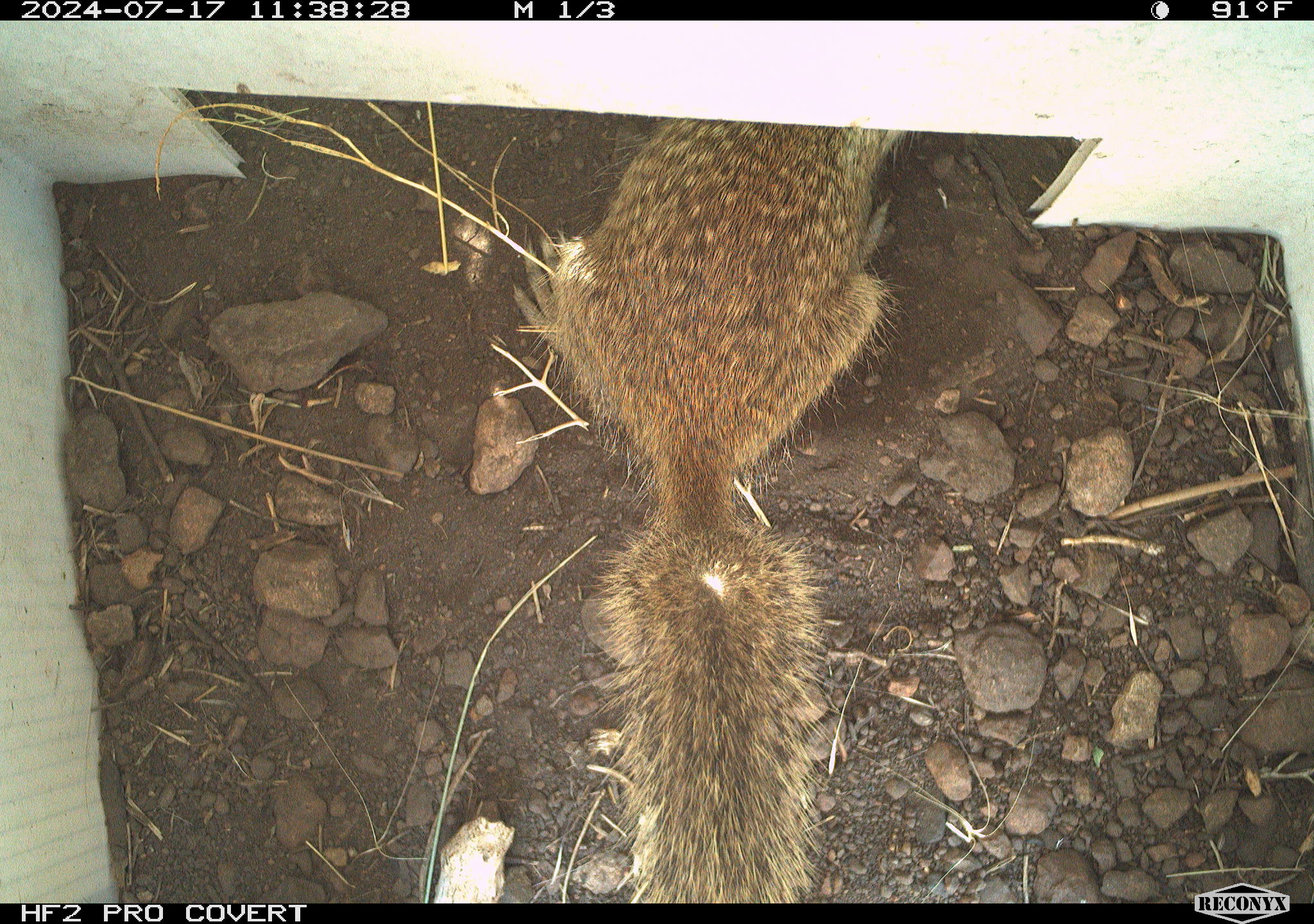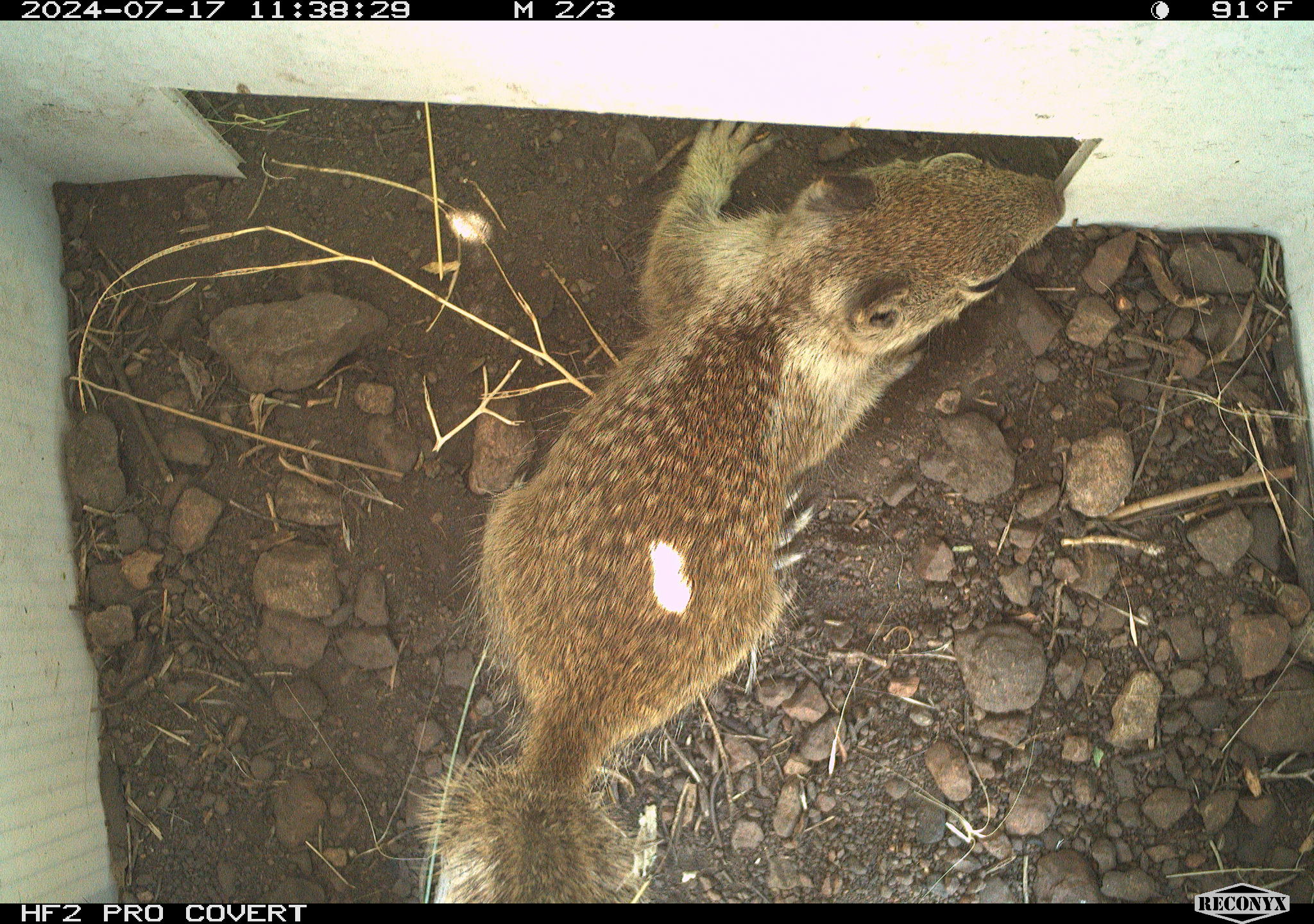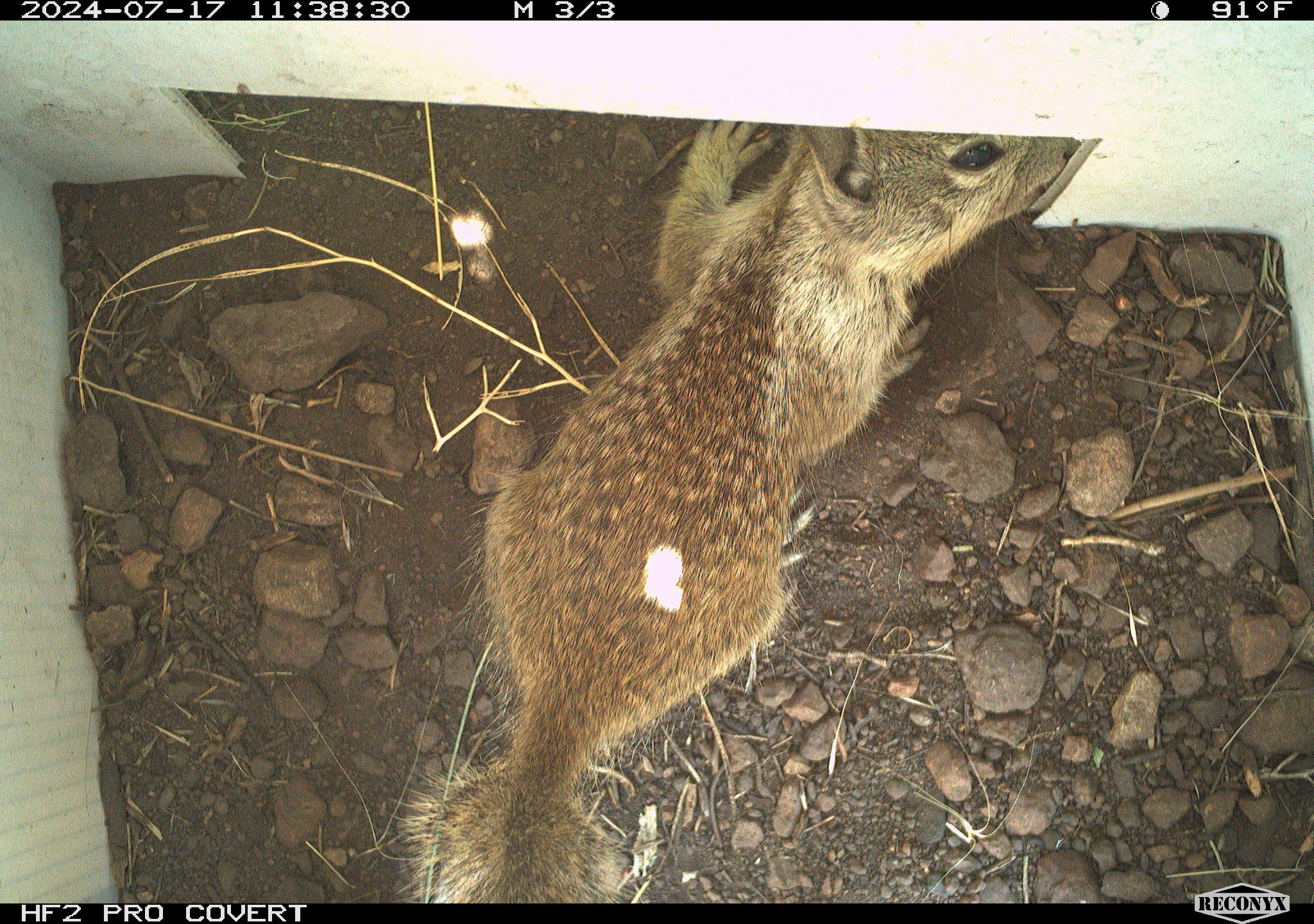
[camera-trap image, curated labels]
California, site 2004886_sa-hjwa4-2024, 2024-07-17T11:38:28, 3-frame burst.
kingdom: Animalia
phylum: Chordata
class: Mammalia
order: Rodentia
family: Sciuridae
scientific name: Sciuridae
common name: squirrels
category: sciuridae family